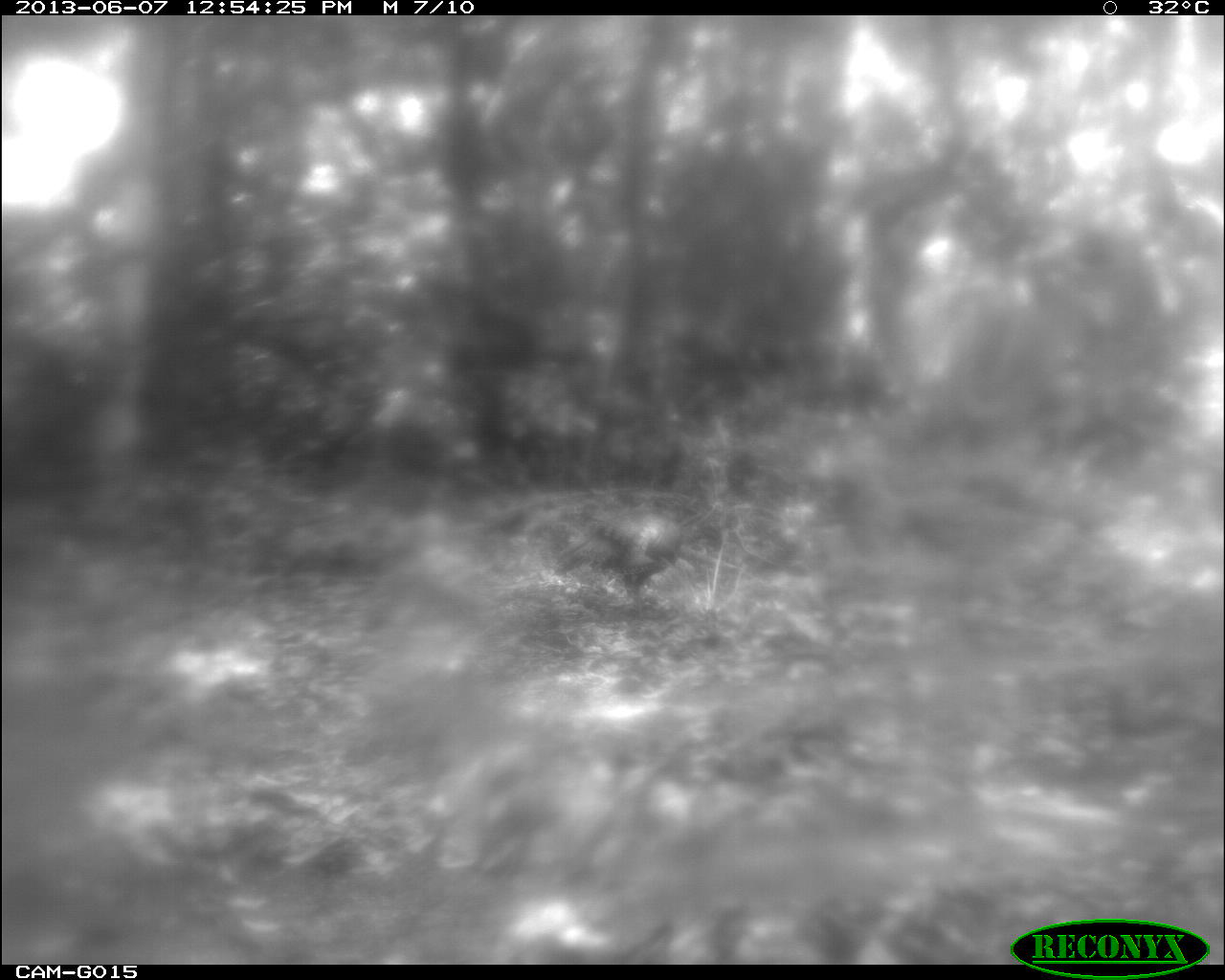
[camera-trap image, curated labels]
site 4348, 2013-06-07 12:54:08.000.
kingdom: Animalia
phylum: Chordata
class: Aves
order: Galliformes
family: Phasianidae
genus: Meleagris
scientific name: Meleagris ocellata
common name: ocellated turkey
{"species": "Meleagris ocellata (ocellated turkey)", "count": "1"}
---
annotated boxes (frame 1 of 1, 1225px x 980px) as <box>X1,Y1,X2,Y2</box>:
meleagris ocellata: <box>549,505,723,612</box>